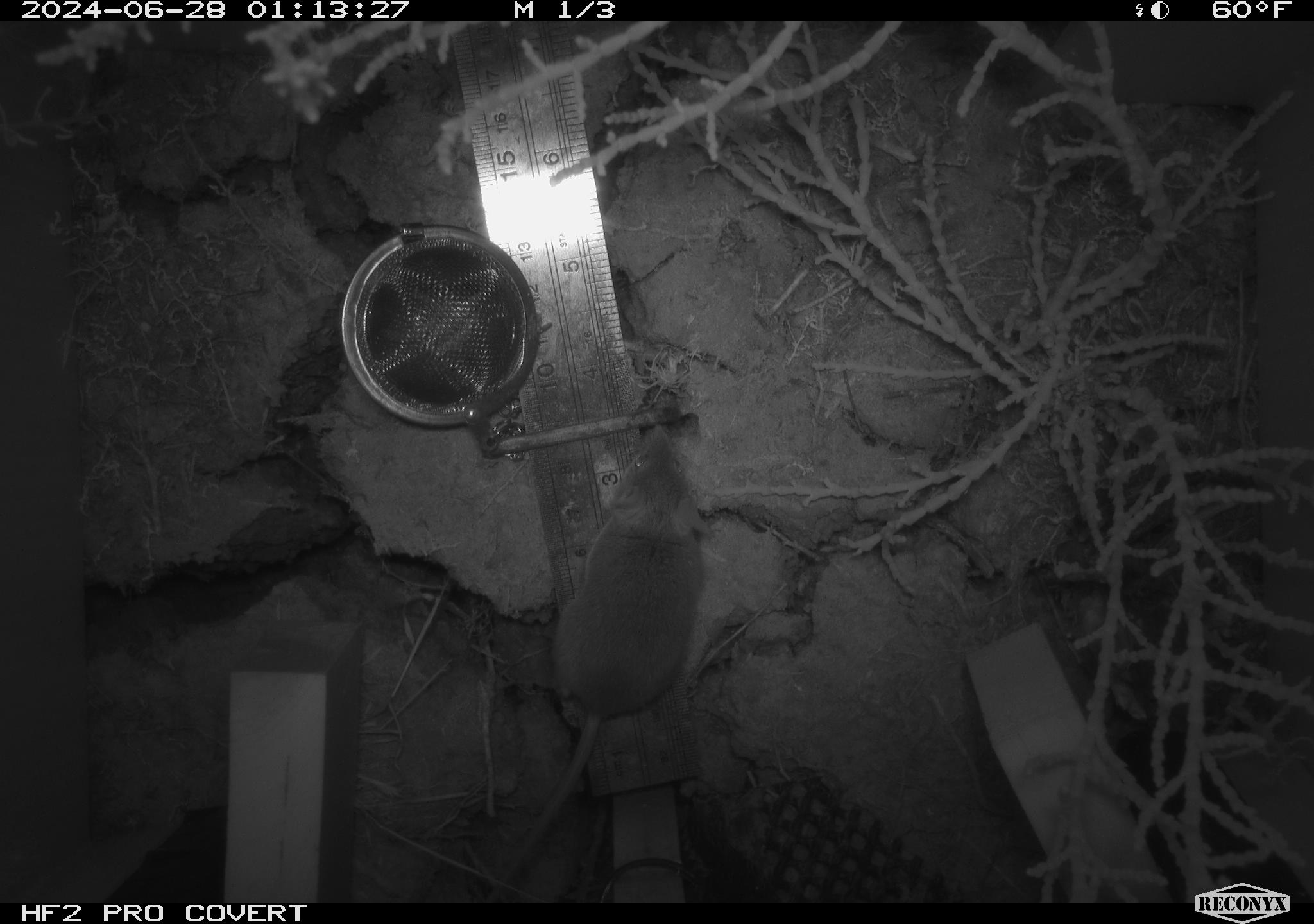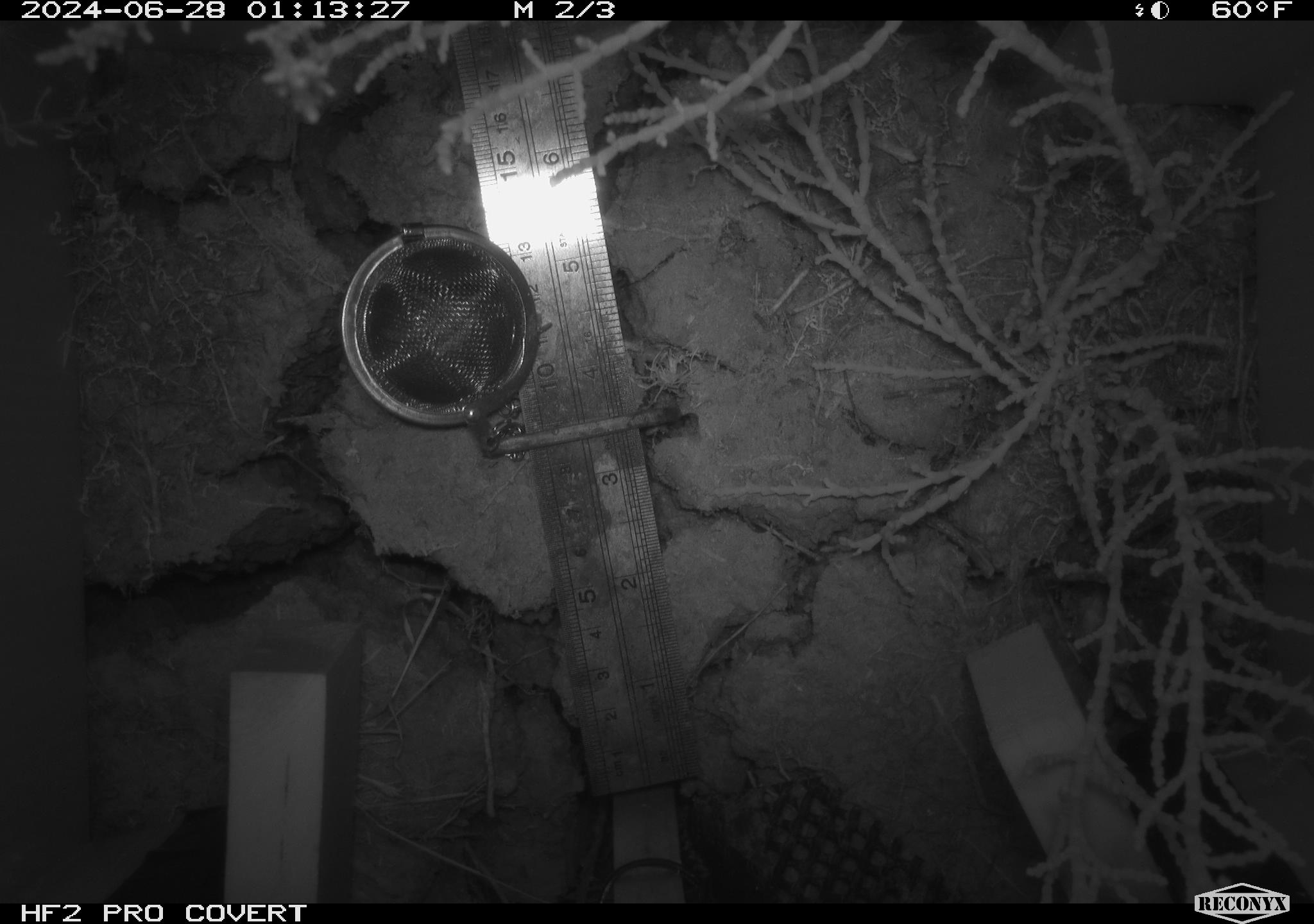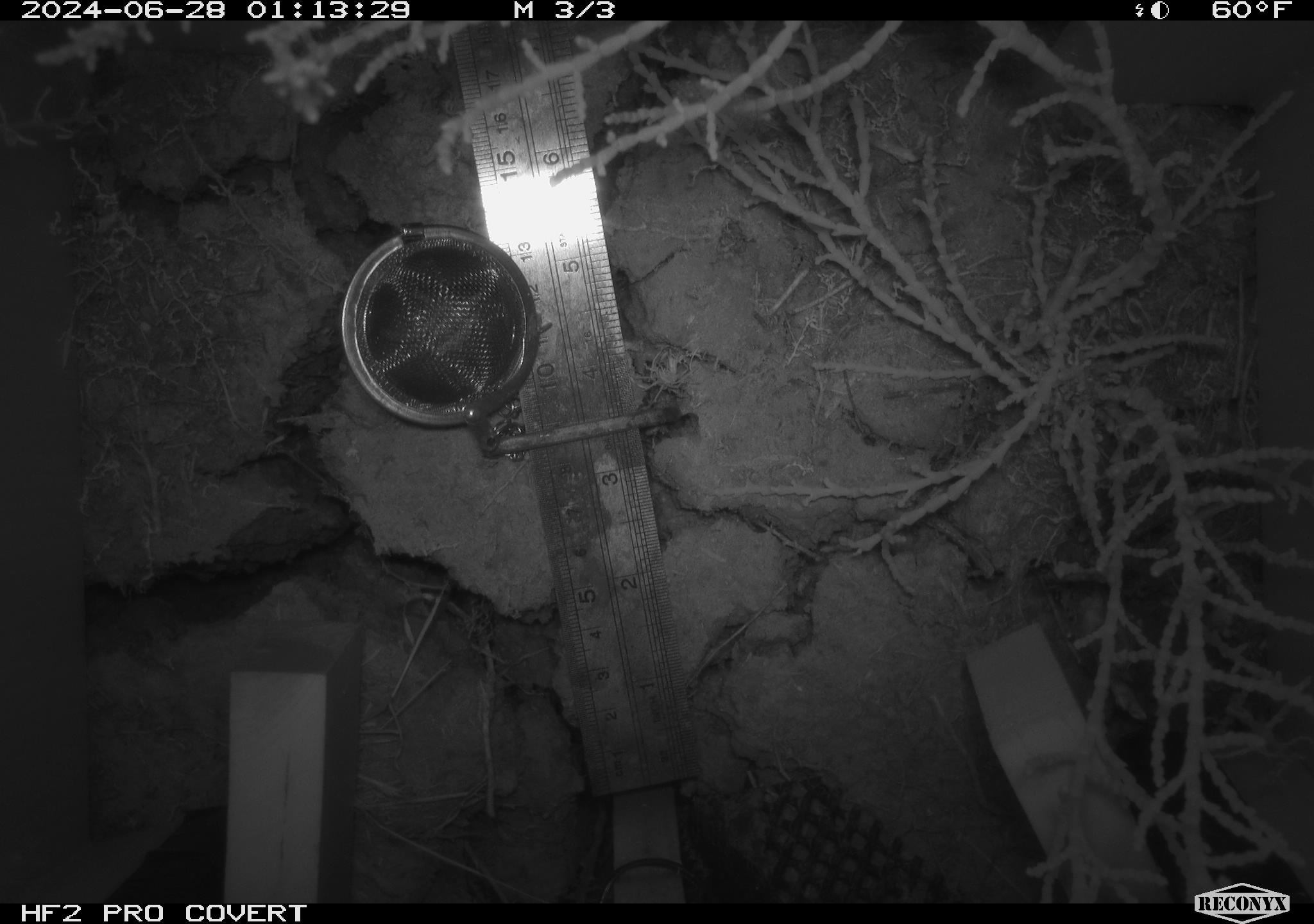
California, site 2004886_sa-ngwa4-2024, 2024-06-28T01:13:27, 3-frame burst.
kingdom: Animalia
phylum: Chordata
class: Mammalia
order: Rodentia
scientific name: Rodentia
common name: mouse species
Mouse species (Rodentia).